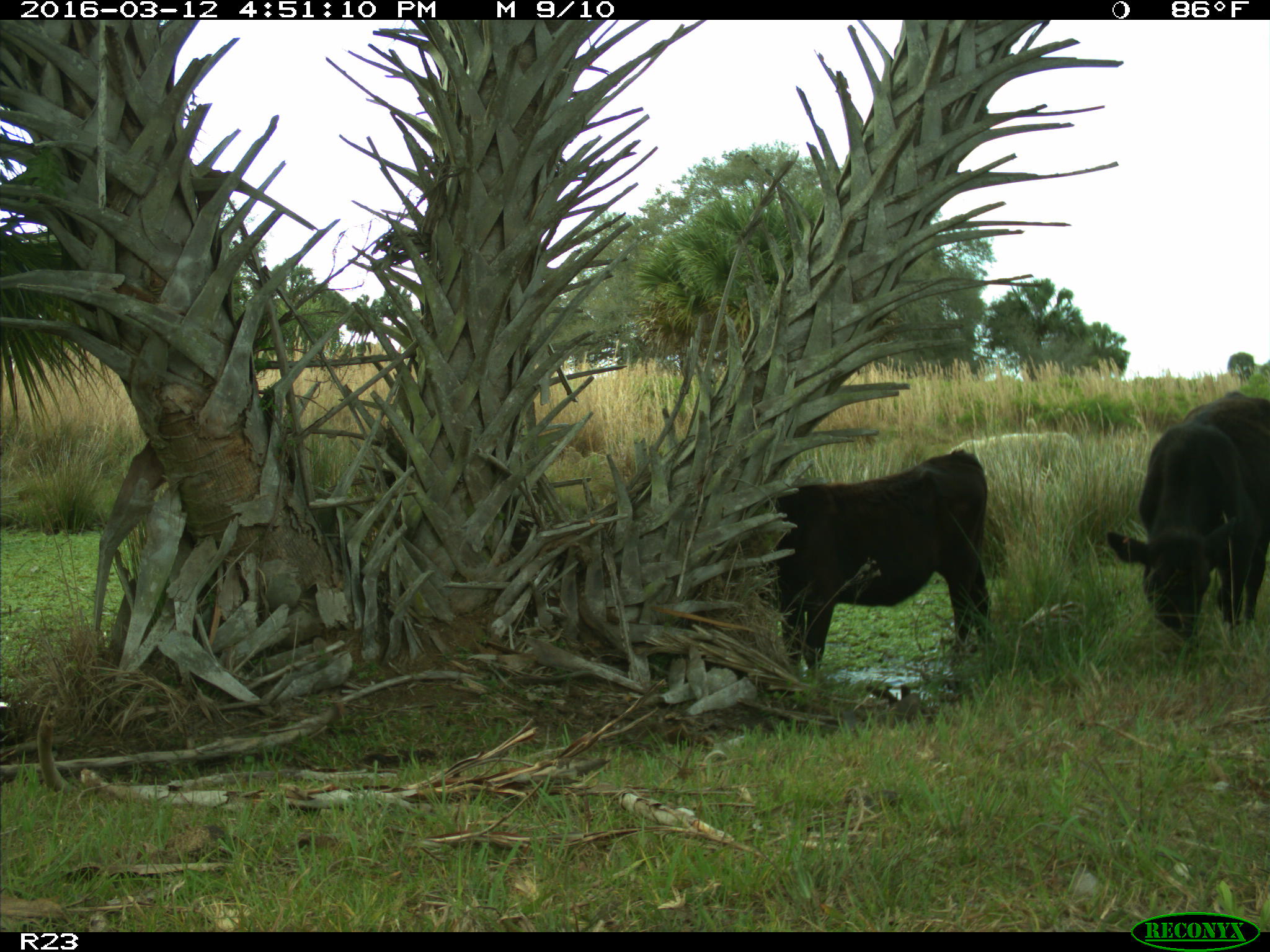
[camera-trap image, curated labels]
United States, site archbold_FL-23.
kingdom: Animalia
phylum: Chordata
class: Mammalia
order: Artiodactyla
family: Bovidae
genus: Bos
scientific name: Bos taurus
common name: domestic cow